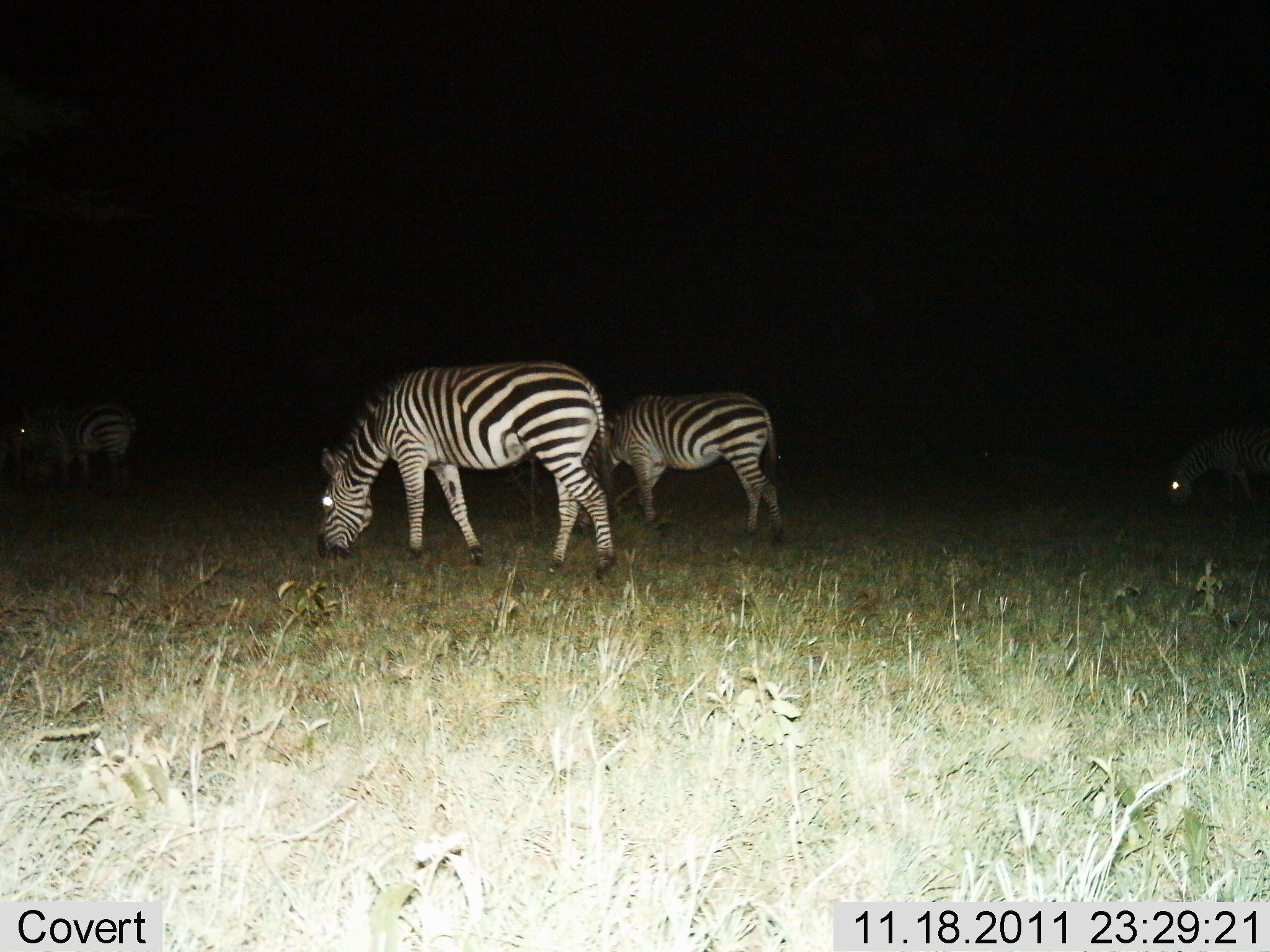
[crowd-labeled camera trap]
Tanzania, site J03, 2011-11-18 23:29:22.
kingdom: Animalia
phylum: Chordata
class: Mammalia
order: Perissodactyla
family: Equidae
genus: Equus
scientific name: Equus quagga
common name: plains zebra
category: zebra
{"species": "zebra (plains zebra) (Equus quagga)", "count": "4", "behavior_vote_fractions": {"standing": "18%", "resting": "6%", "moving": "6%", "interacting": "6%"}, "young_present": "0%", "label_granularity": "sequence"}